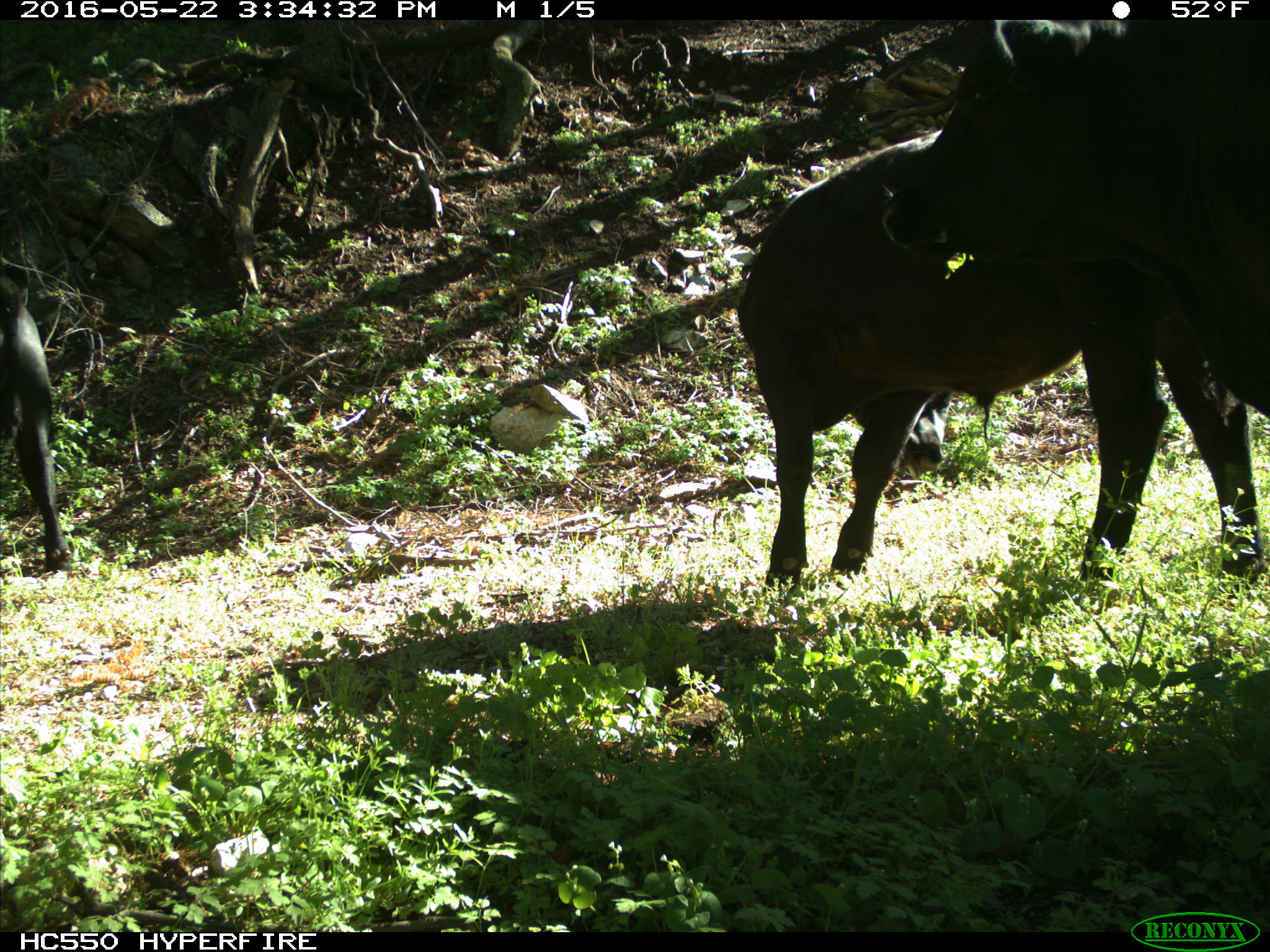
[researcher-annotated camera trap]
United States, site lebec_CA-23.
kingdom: Animalia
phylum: Chordata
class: Mammalia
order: Artiodactyla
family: Bovidae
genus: Bos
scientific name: Bos taurus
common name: domestic cow